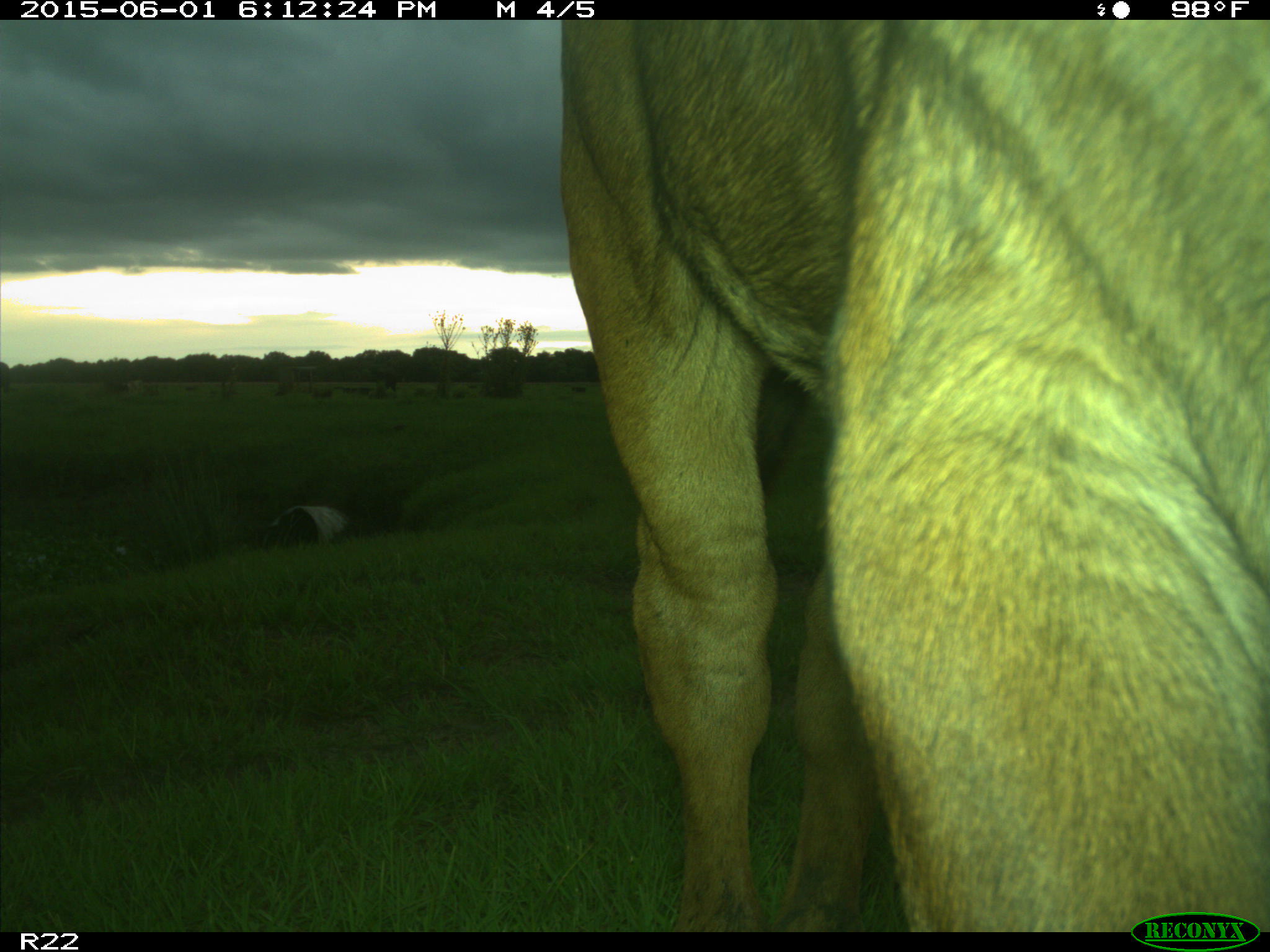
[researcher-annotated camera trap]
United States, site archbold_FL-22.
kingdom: Animalia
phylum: Chordata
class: Mammalia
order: Artiodactyla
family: Bovidae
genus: Bos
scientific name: Bos taurus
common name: domestic cow